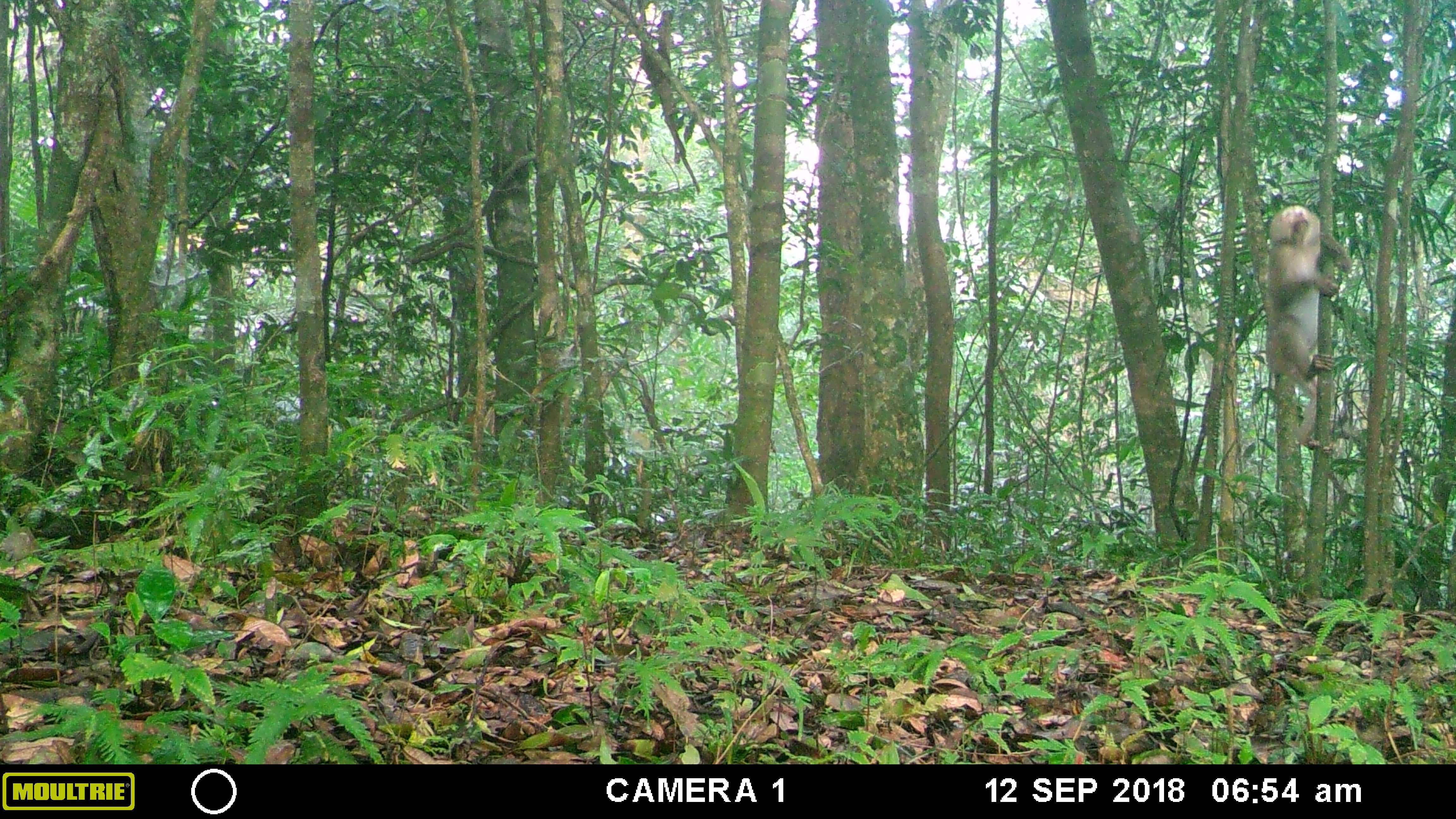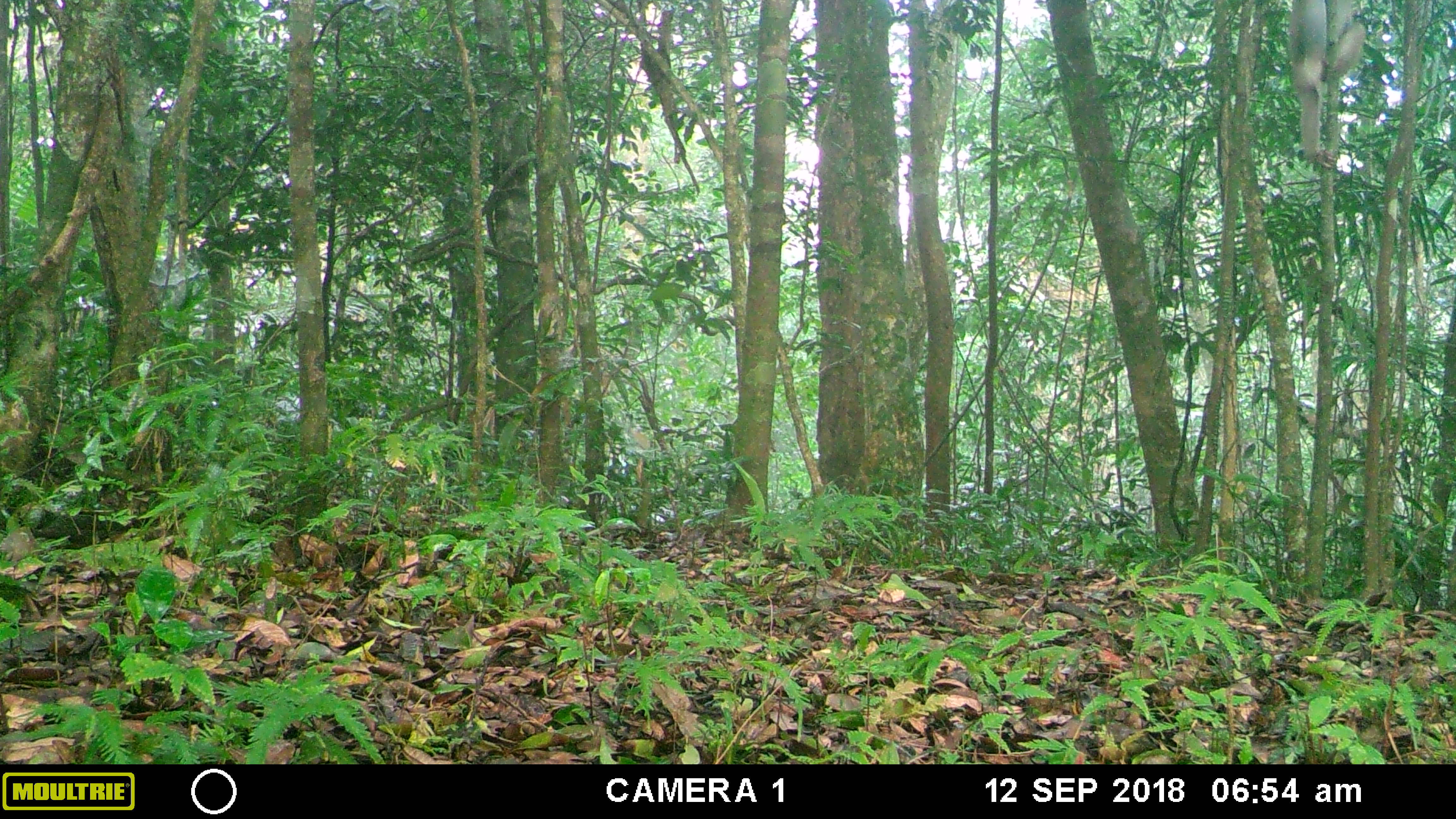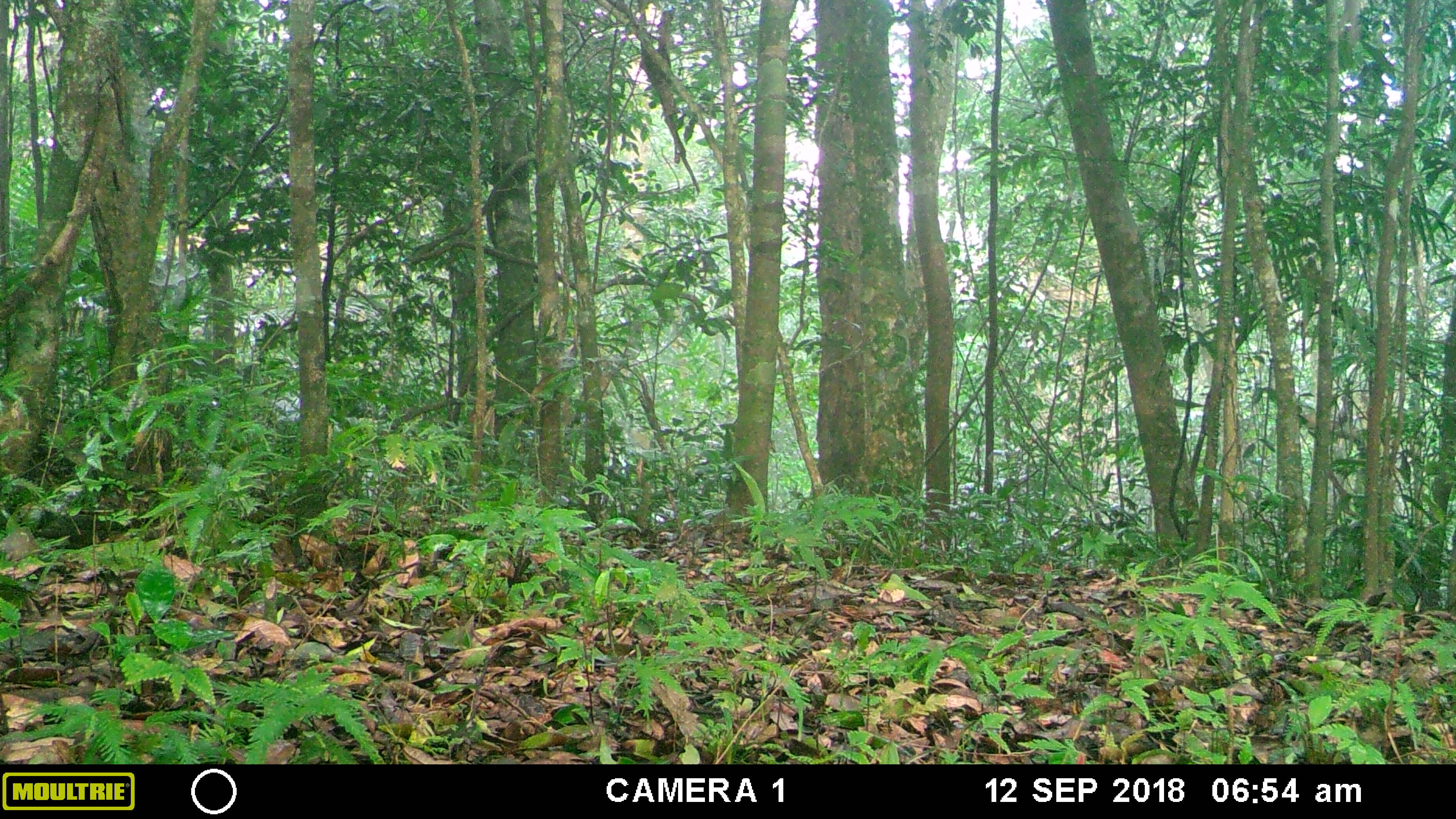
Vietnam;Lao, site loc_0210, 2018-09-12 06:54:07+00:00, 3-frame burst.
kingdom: Animalia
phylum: Chordata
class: Mammalia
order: Primates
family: Cercopithecidae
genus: Macaca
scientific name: Macaca nemestrina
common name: pig-tailed macaque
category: pig tailed macaque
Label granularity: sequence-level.